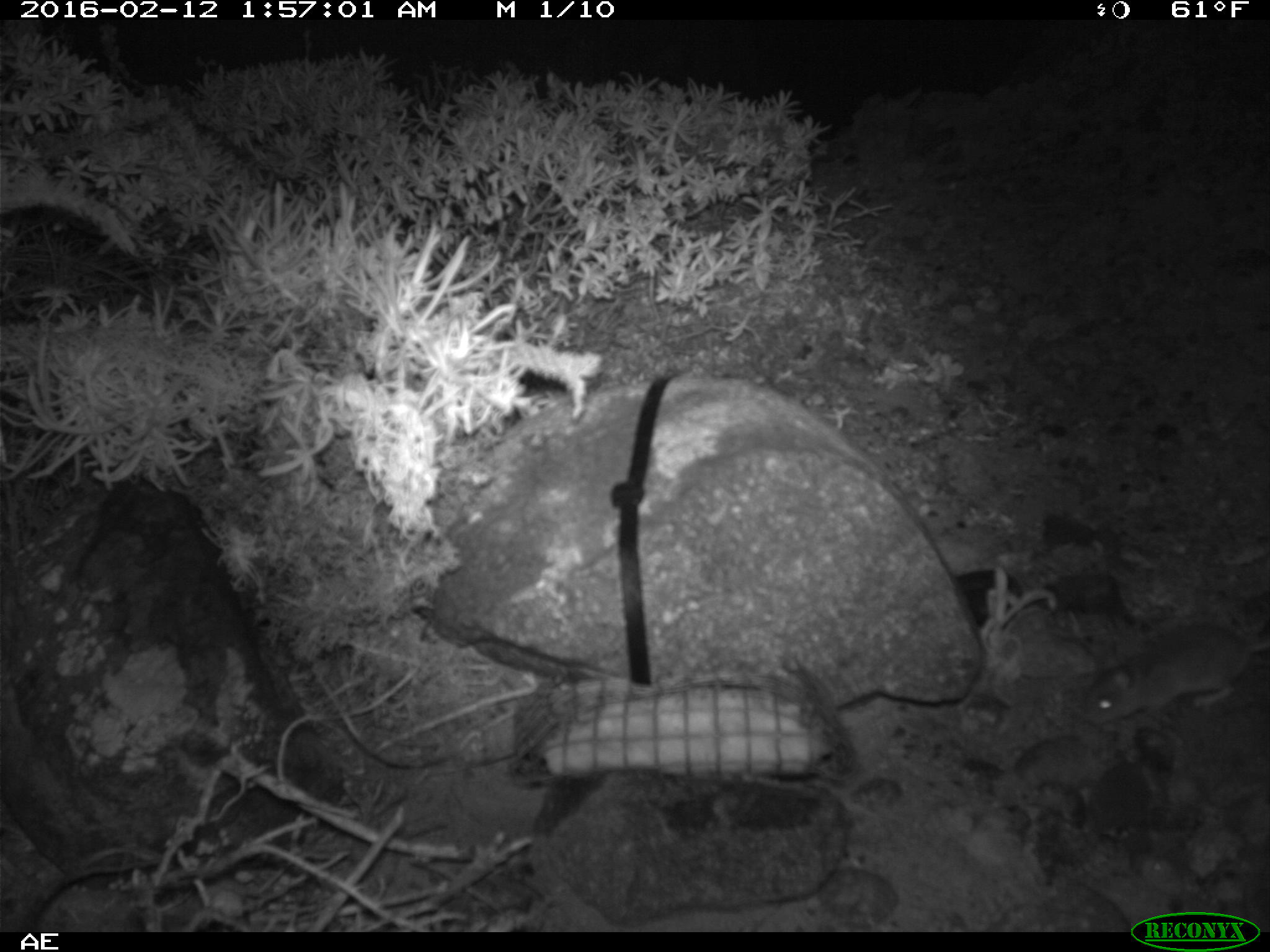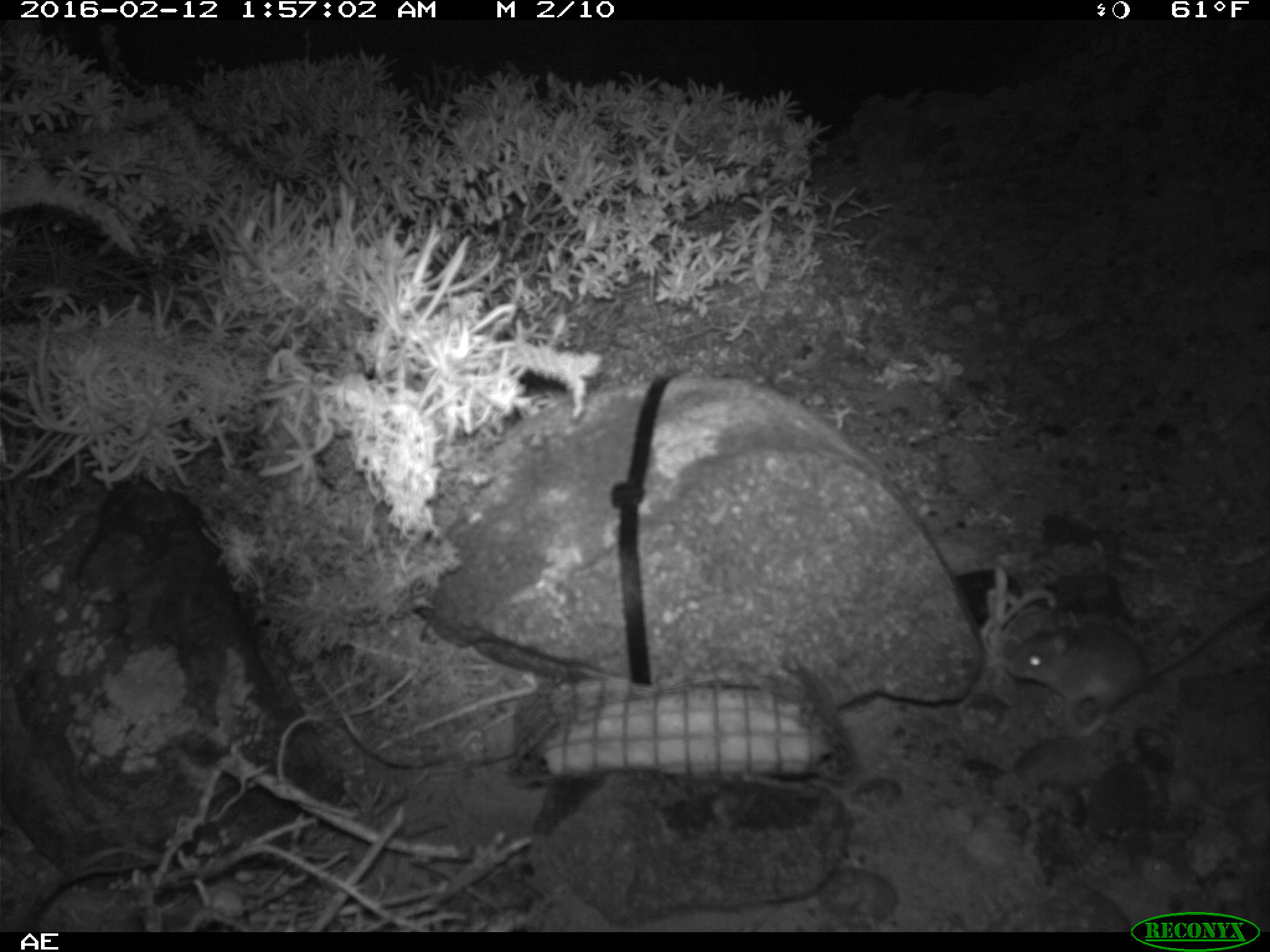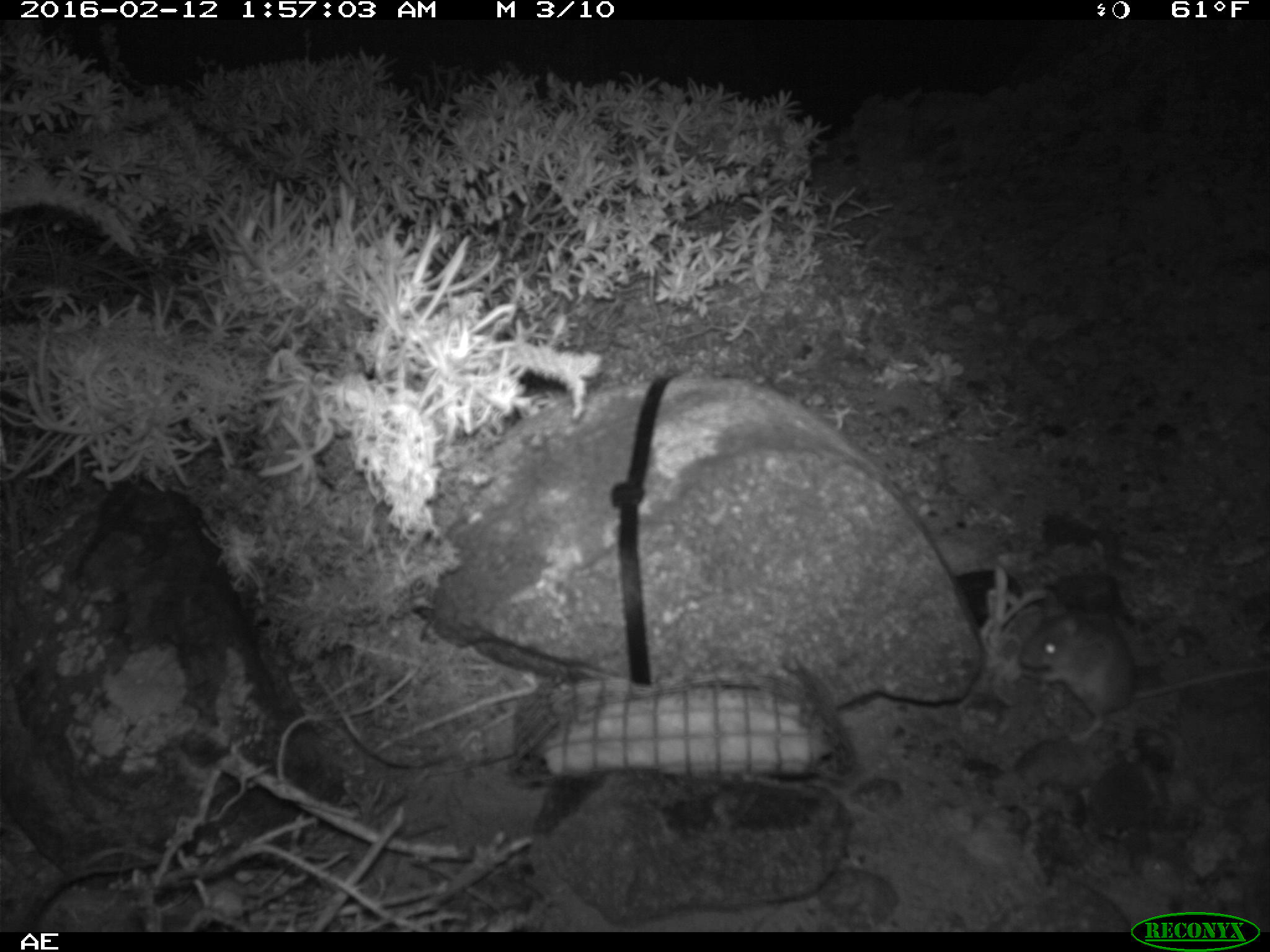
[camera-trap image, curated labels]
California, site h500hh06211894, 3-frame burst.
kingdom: Animalia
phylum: Chordata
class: Mammalia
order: Rodentia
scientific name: Rodentia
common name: rodent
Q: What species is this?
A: Rodent (Rodentia).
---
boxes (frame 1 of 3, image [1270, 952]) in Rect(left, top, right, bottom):
rodent: Rect(1079, 627, 1269, 725)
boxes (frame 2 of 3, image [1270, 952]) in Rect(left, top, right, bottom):
rodent: Rect(1006, 591, 1269, 747)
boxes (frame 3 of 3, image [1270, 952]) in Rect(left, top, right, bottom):
rodent: Rect(1018, 604, 1269, 741)